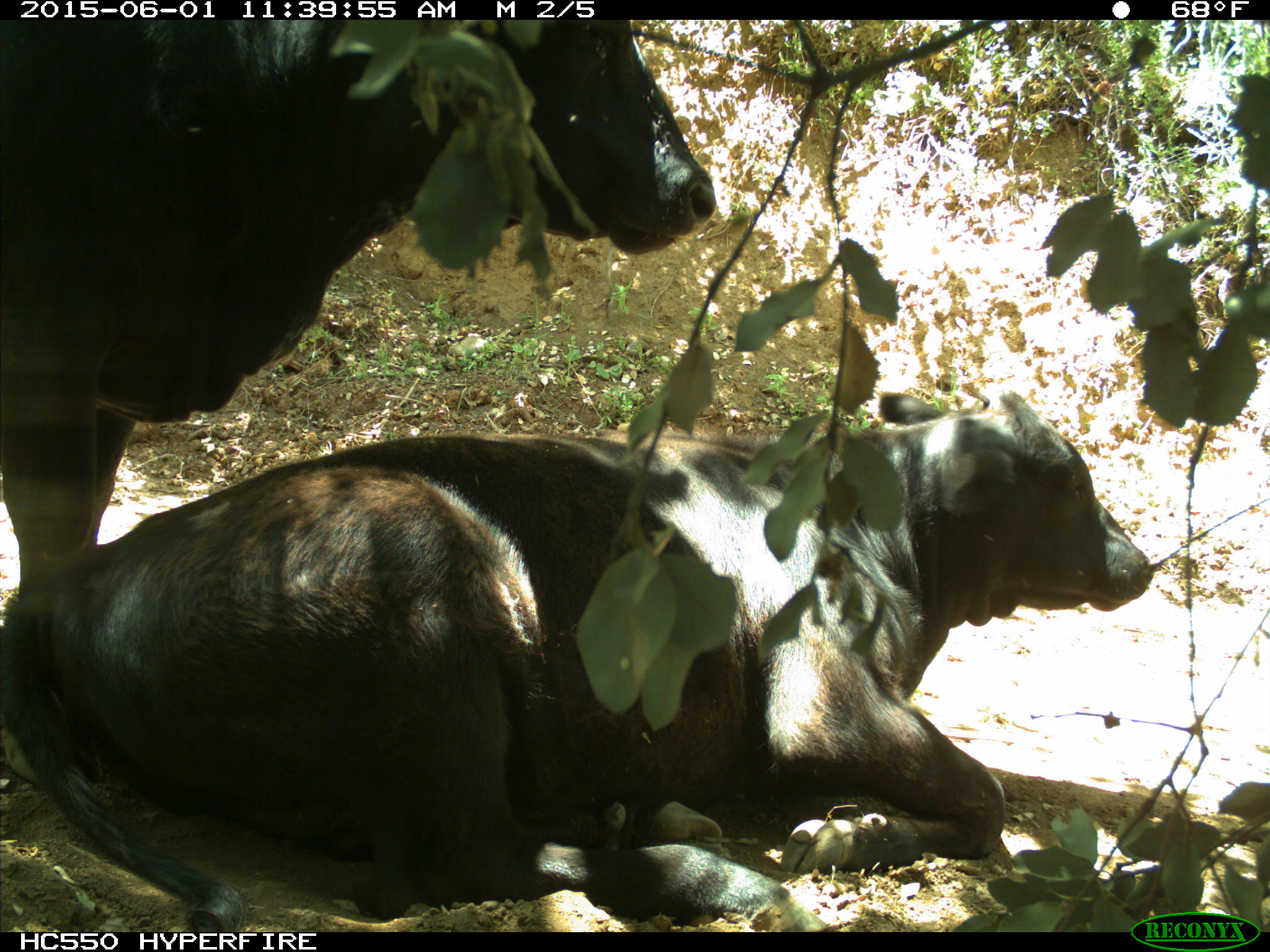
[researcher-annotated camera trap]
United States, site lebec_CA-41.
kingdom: Animalia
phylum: Chordata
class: Mammalia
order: Artiodactyla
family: Bovidae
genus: Bos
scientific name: Bos taurus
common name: domestic cow